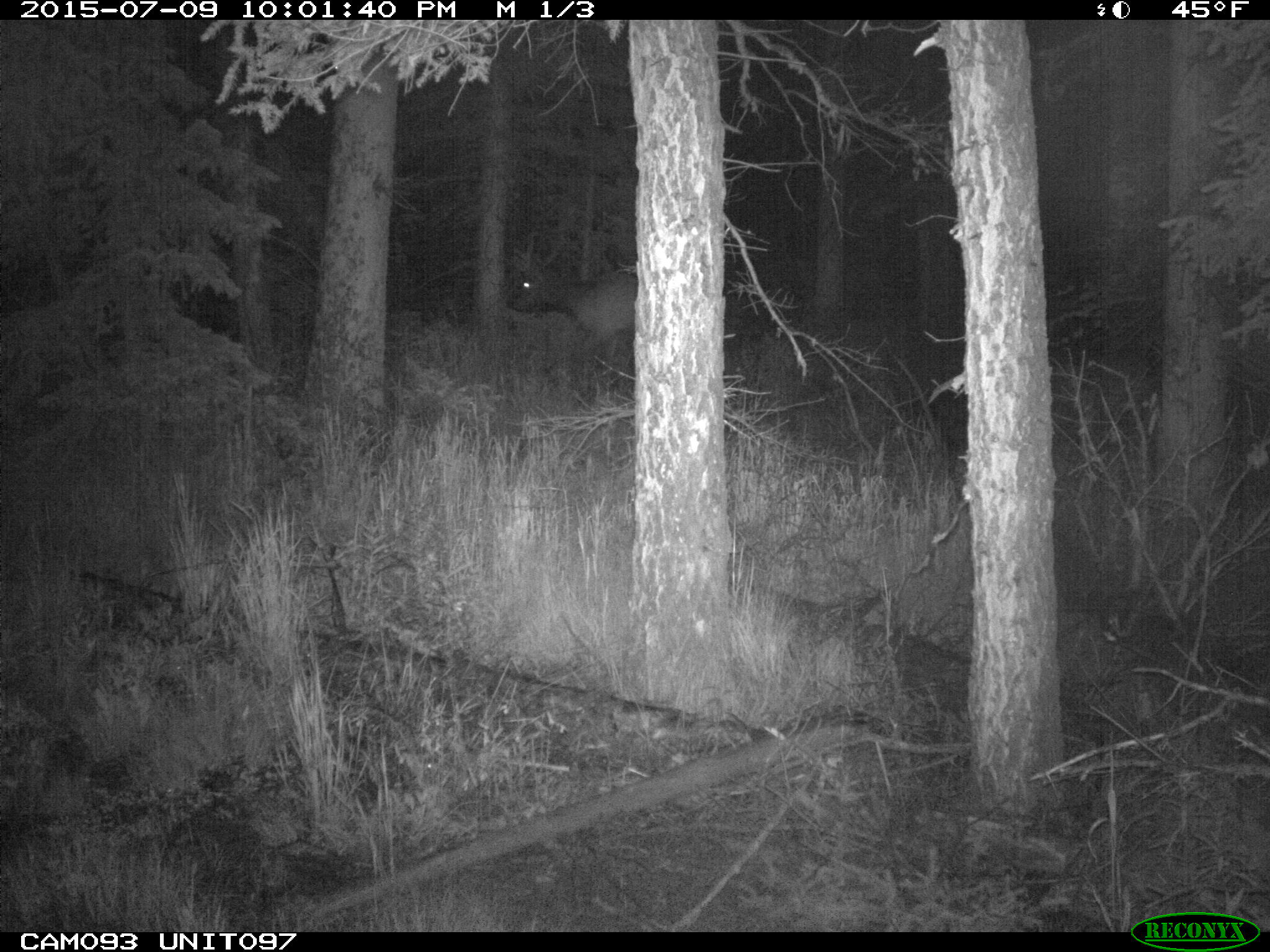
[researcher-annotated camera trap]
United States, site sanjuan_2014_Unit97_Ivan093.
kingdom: Animalia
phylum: Chordata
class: Mammalia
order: Artiodactyla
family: Cervidae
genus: Cervus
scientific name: Cervus elaphus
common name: red deer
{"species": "Cervus elaphus (red deer)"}